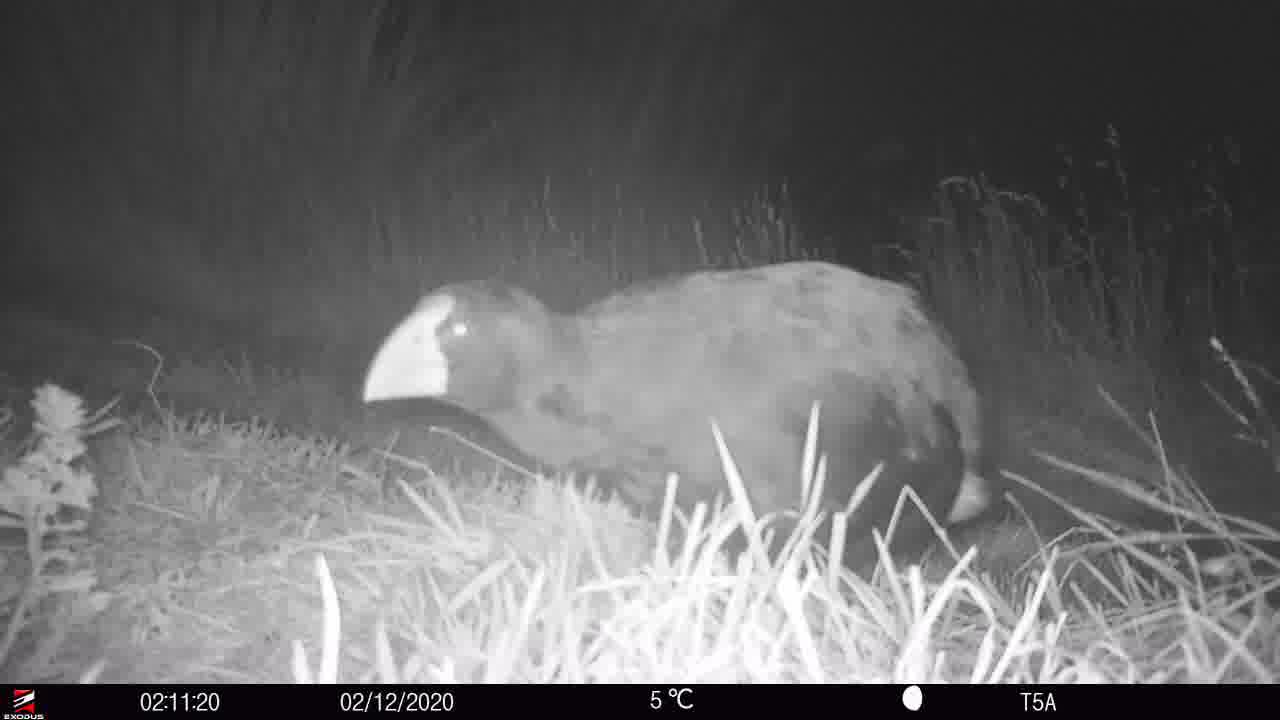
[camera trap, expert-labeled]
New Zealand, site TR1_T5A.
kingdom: Animalia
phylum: Chordata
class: Aves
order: Gruiformes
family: Rallidae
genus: Porphyrio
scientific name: Porphyrio mantelli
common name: takahe